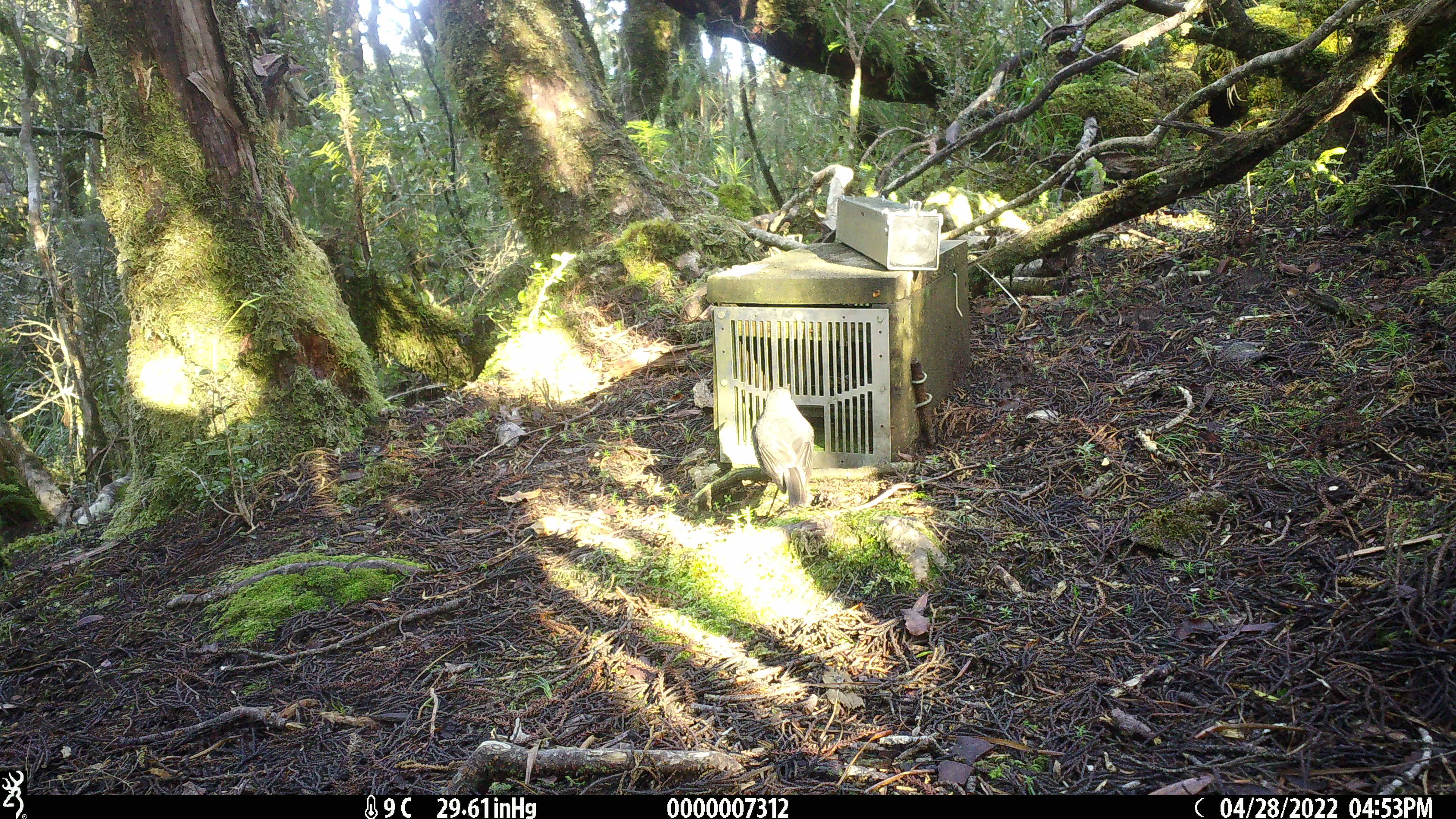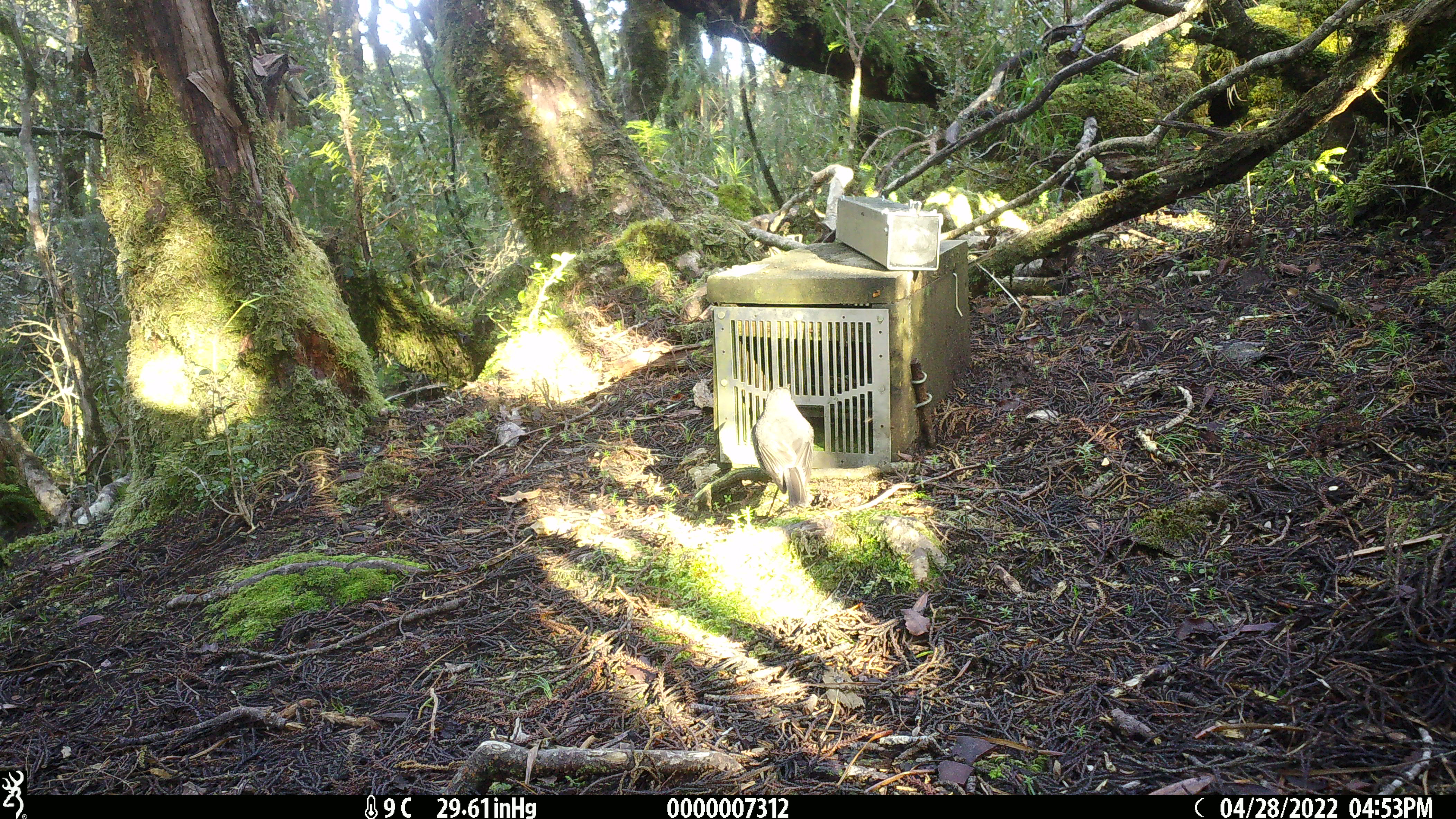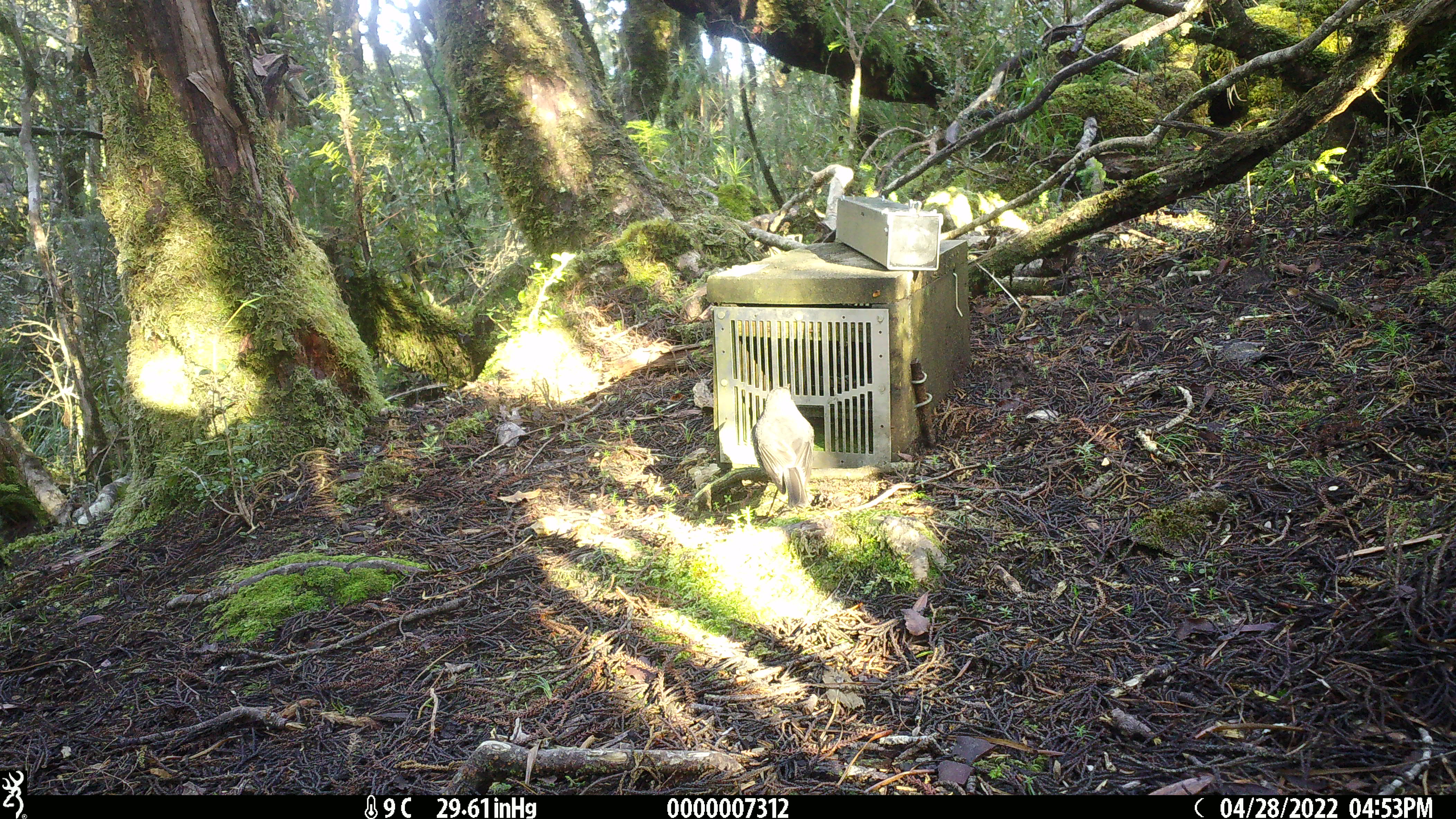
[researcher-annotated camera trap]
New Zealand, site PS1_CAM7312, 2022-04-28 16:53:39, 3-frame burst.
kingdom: Animalia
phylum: Chordata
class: Aves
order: Passeriformes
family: Petroicidae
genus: Petroica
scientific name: Petroica australis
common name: new zealand robin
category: robin